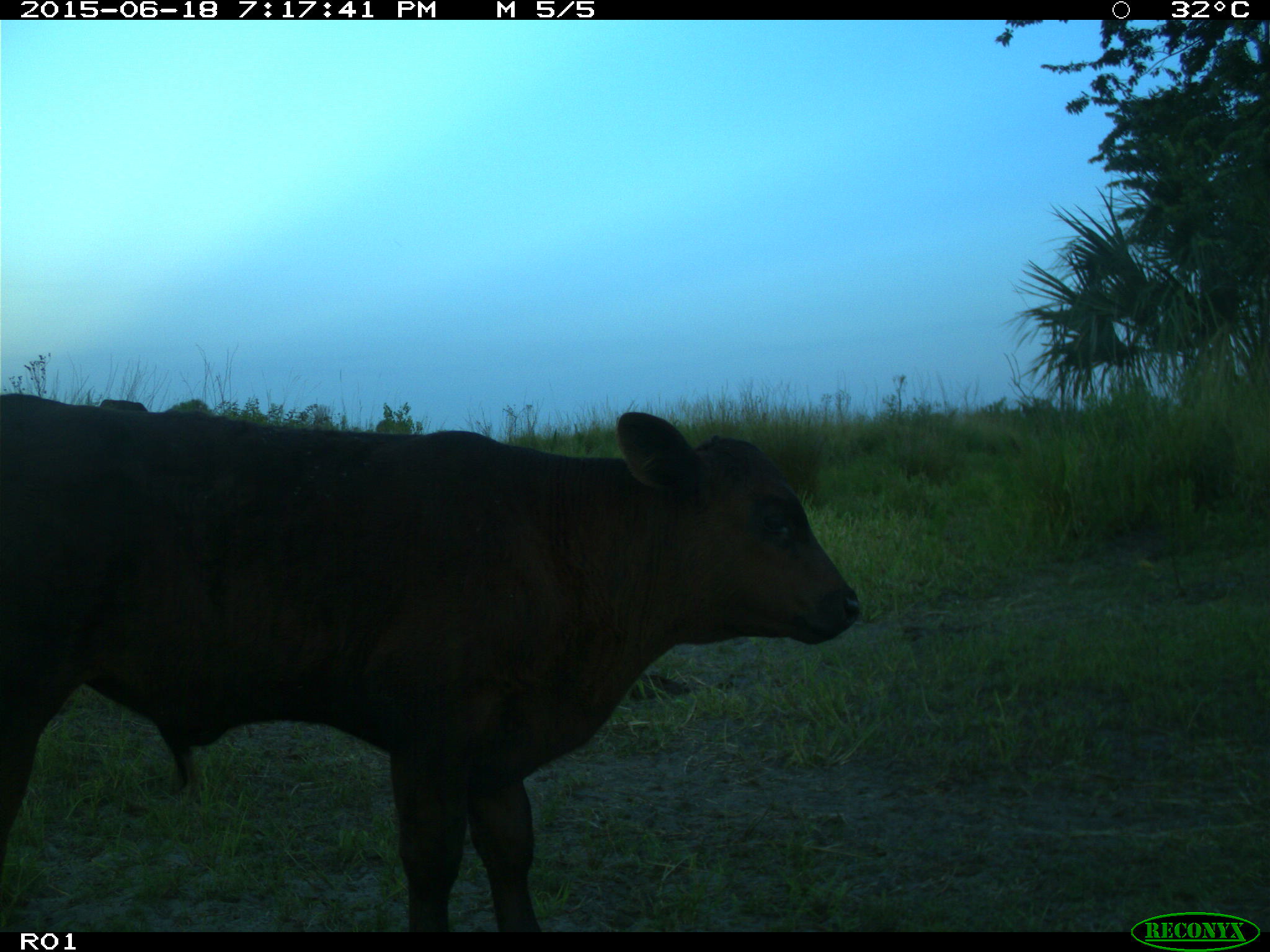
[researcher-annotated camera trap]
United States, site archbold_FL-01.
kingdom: Animalia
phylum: Chordata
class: Mammalia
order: Artiodactyla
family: Bovidae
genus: Bos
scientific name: Bos taurus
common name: domestic cow